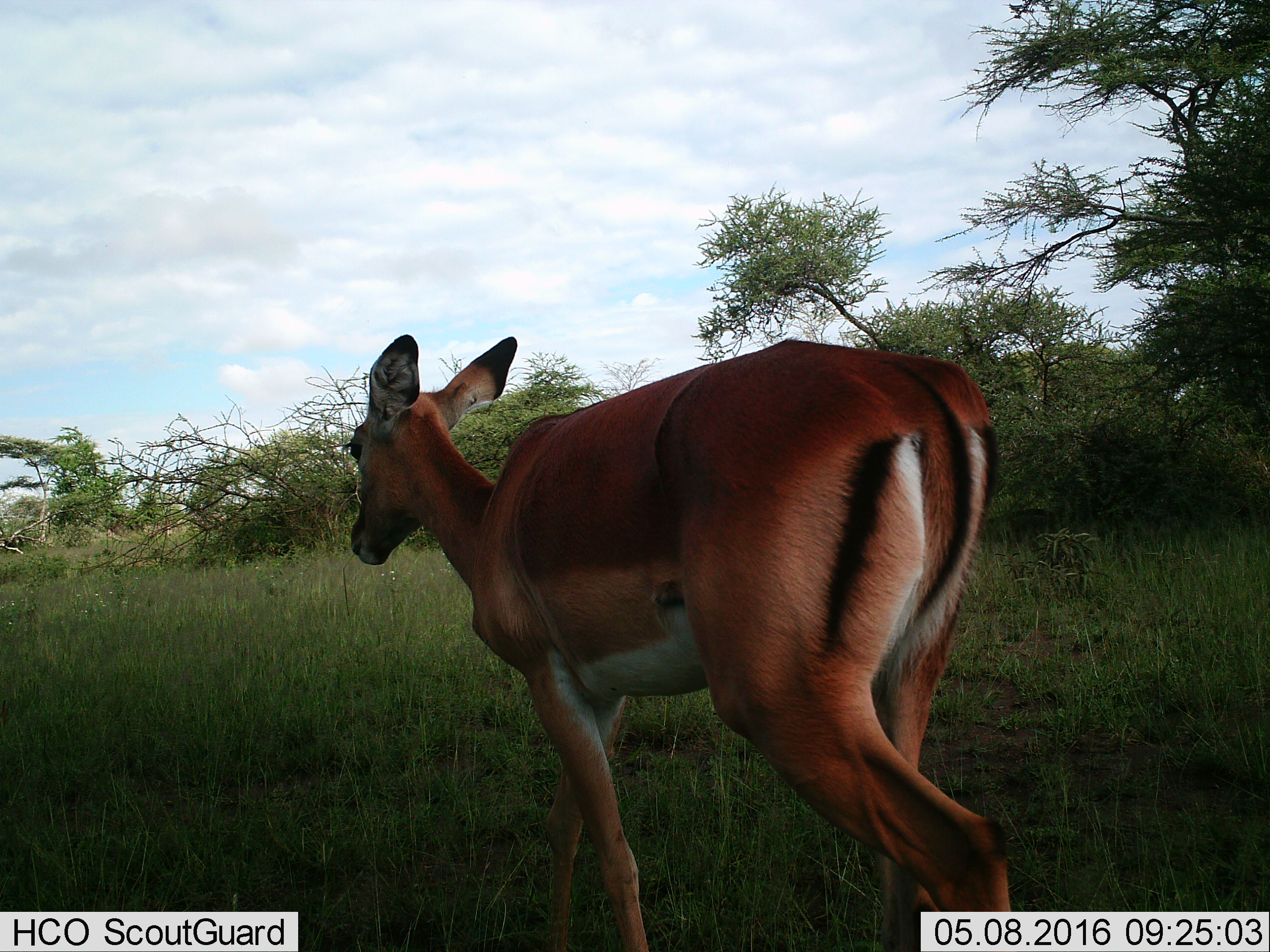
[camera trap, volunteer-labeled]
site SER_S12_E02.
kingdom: Animalia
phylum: Chordata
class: Mammalia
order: Artiodactyla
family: Bovidae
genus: Aepyceros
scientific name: Aepyceros melampus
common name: impala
Impala (Aepyceros melampus), count 1. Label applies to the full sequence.